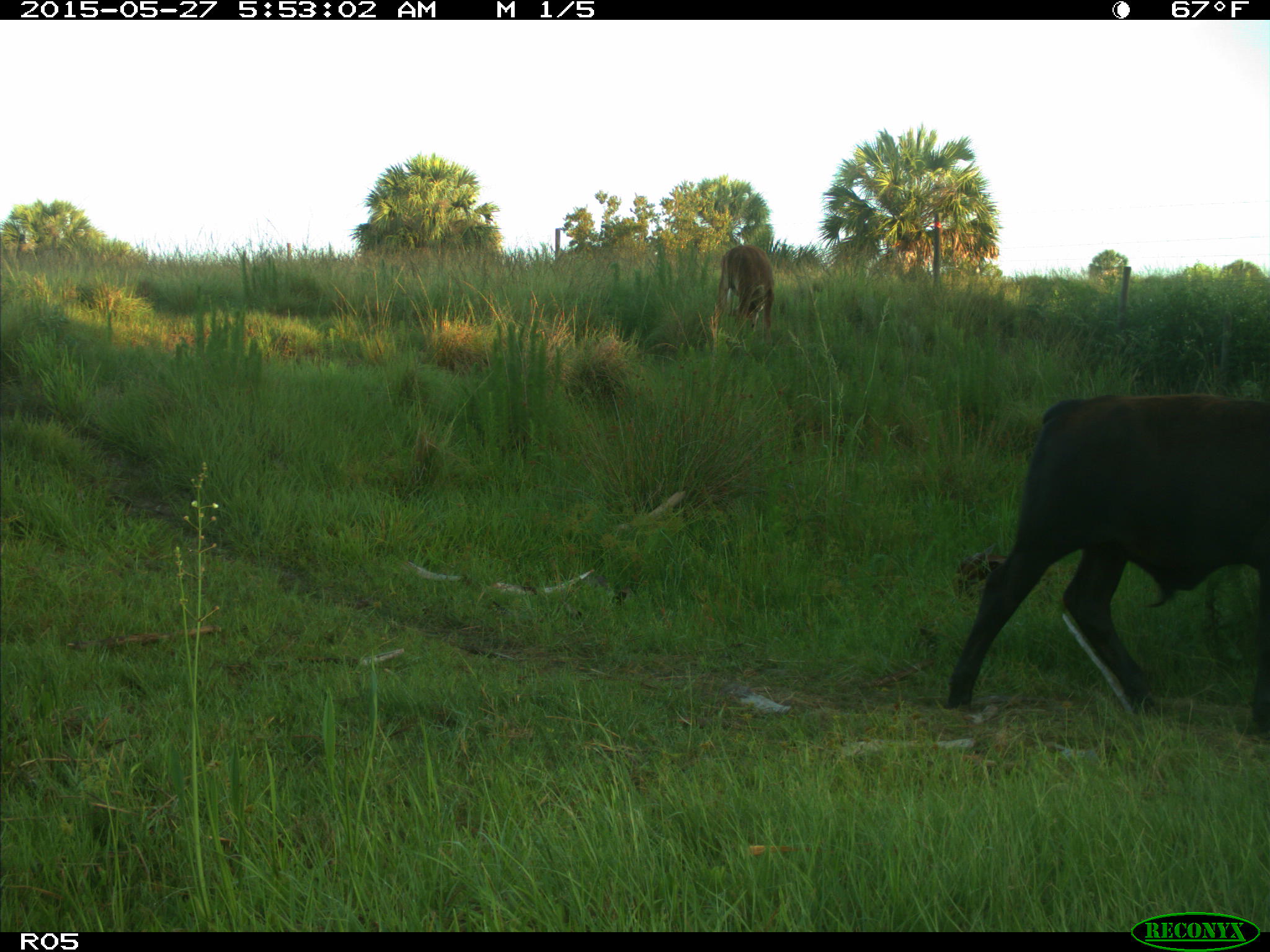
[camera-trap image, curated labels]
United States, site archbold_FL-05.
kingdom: Animalia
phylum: Chordata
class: Mammalia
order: Artiodactyla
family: Bovidae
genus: Bos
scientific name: Bos taurus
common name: domestic cow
Bos taurus (domestic cow).